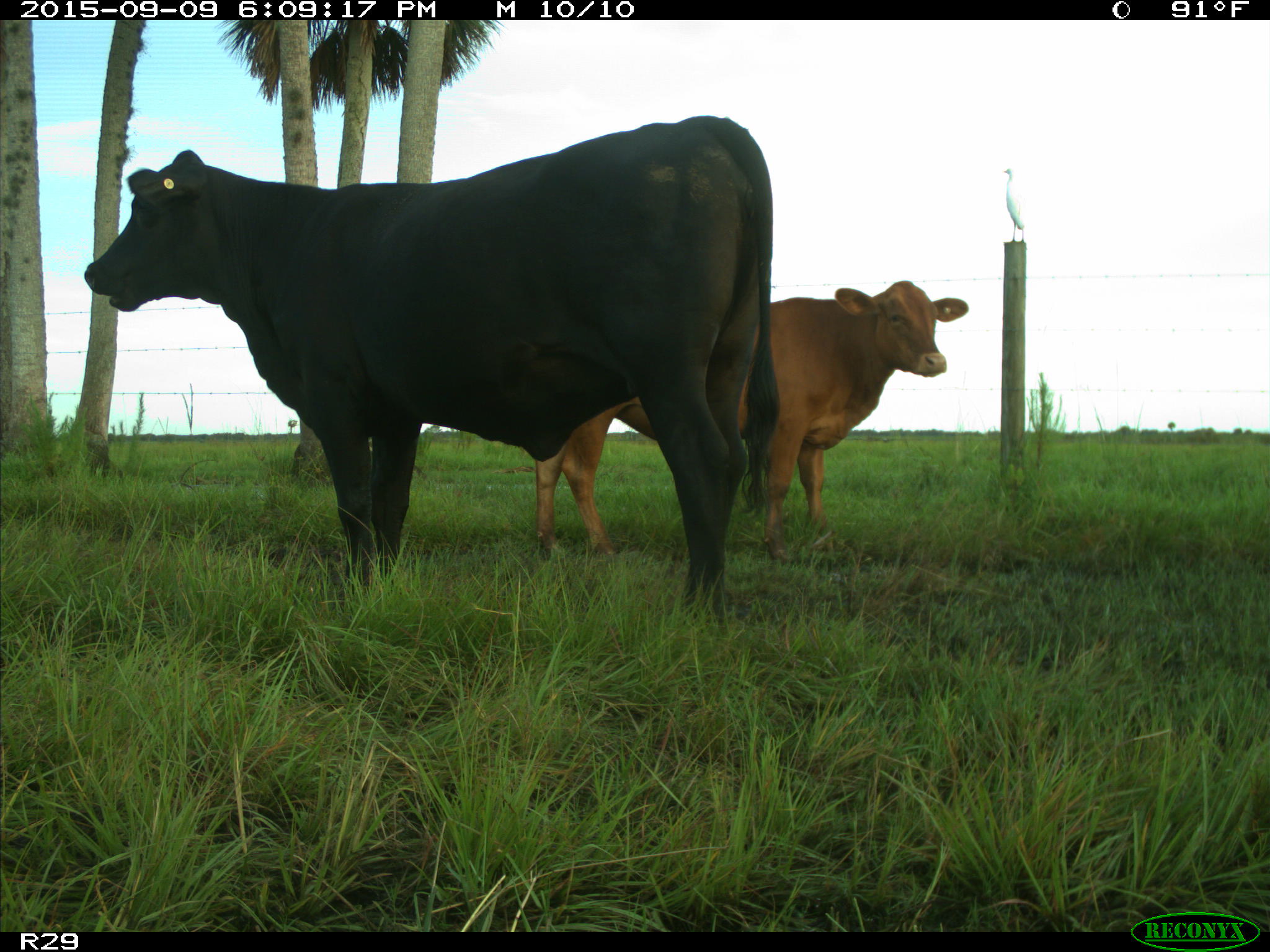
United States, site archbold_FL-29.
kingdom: Animalia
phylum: Chordata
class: Mammalia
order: Artiodactyla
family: Bovidae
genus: Bos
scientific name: Bos taurus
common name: domestic cow